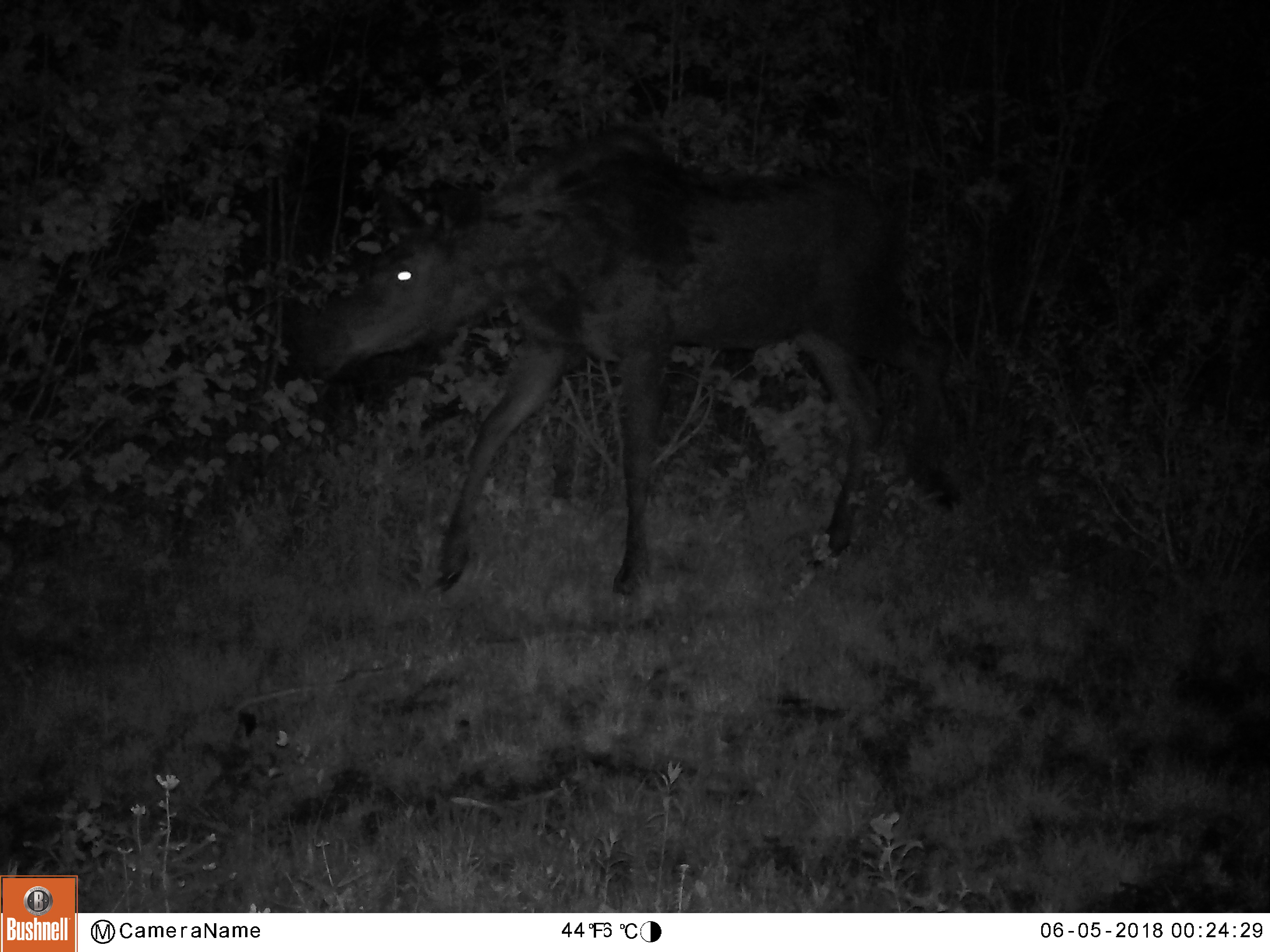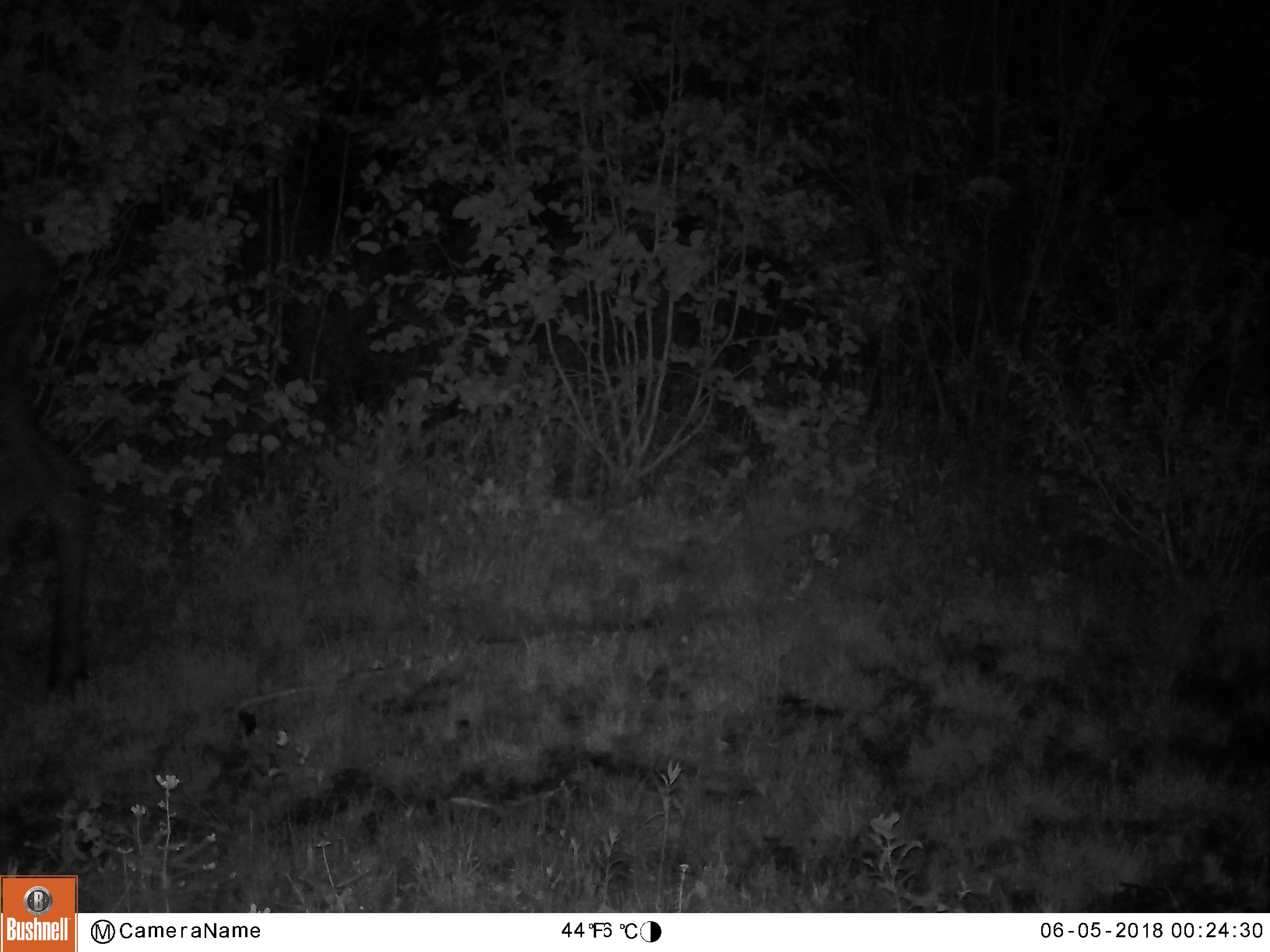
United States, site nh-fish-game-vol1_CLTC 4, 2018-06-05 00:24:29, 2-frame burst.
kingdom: Animalia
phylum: Chordata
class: Mammalia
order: Artiodactyla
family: Cervidae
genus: Alces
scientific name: Alces alces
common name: moose